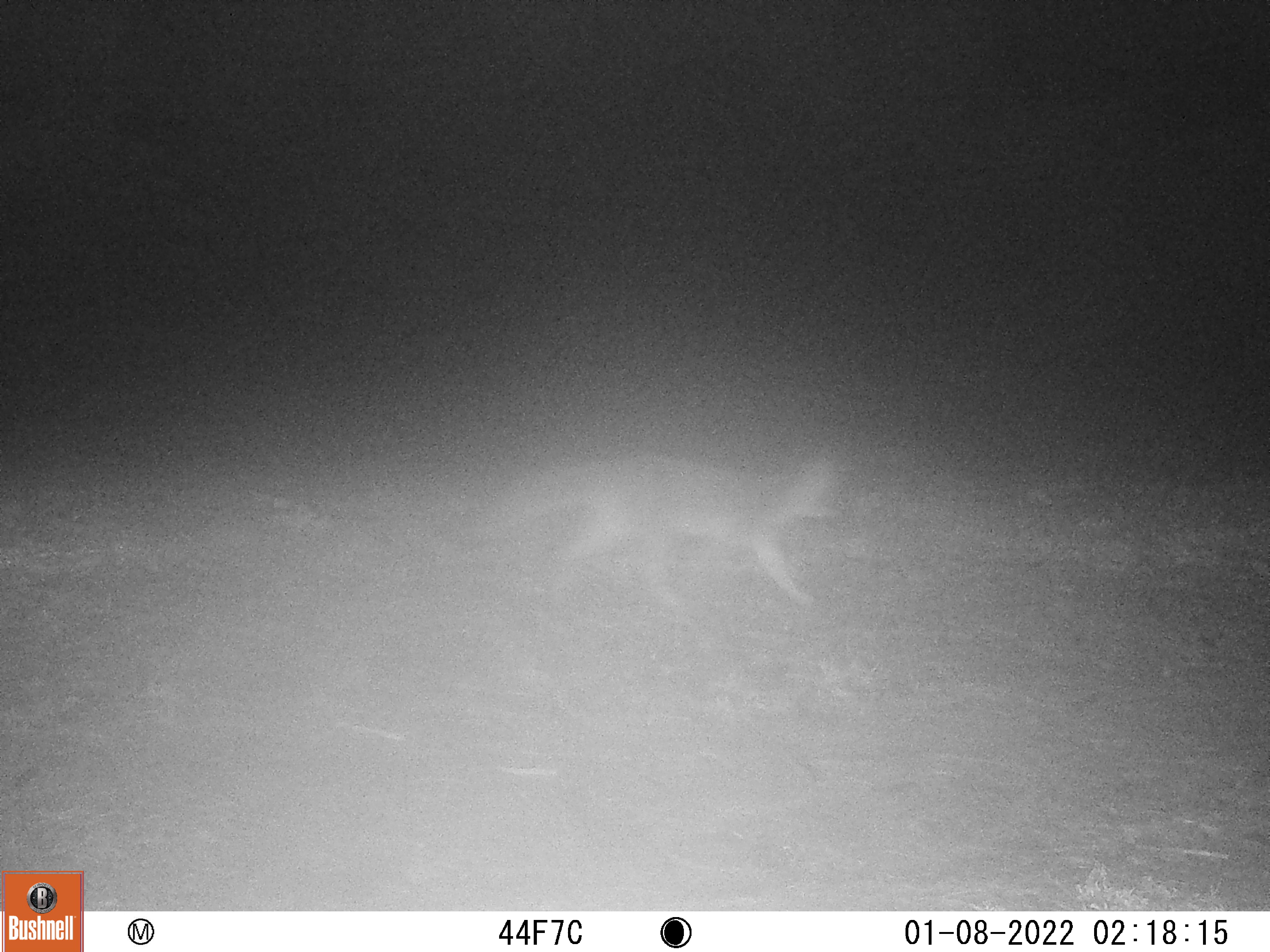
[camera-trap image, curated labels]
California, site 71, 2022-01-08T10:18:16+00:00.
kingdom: Animalia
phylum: Chordata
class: Mammalia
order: Carnivora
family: Canidae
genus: Urocyon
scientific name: Urocyon cinereoargenteus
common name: gray fox